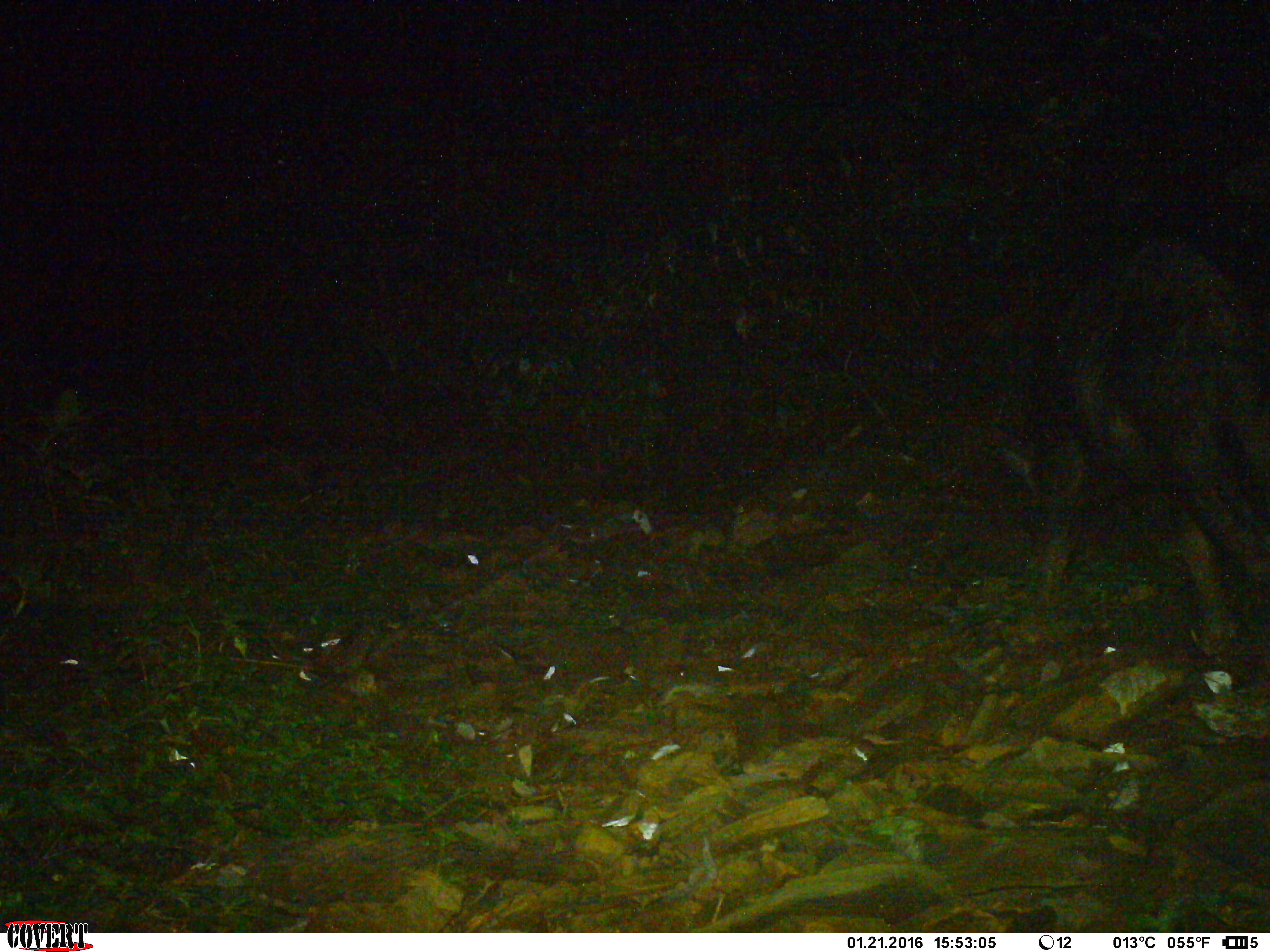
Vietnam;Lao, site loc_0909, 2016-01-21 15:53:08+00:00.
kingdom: Animalia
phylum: Chordata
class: Mammalia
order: Artiodactyla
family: Bovidae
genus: Capricornis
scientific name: Capricornis sumatraensis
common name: chinese serow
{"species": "chinese serow (Capricornis sumatraensis)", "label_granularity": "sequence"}